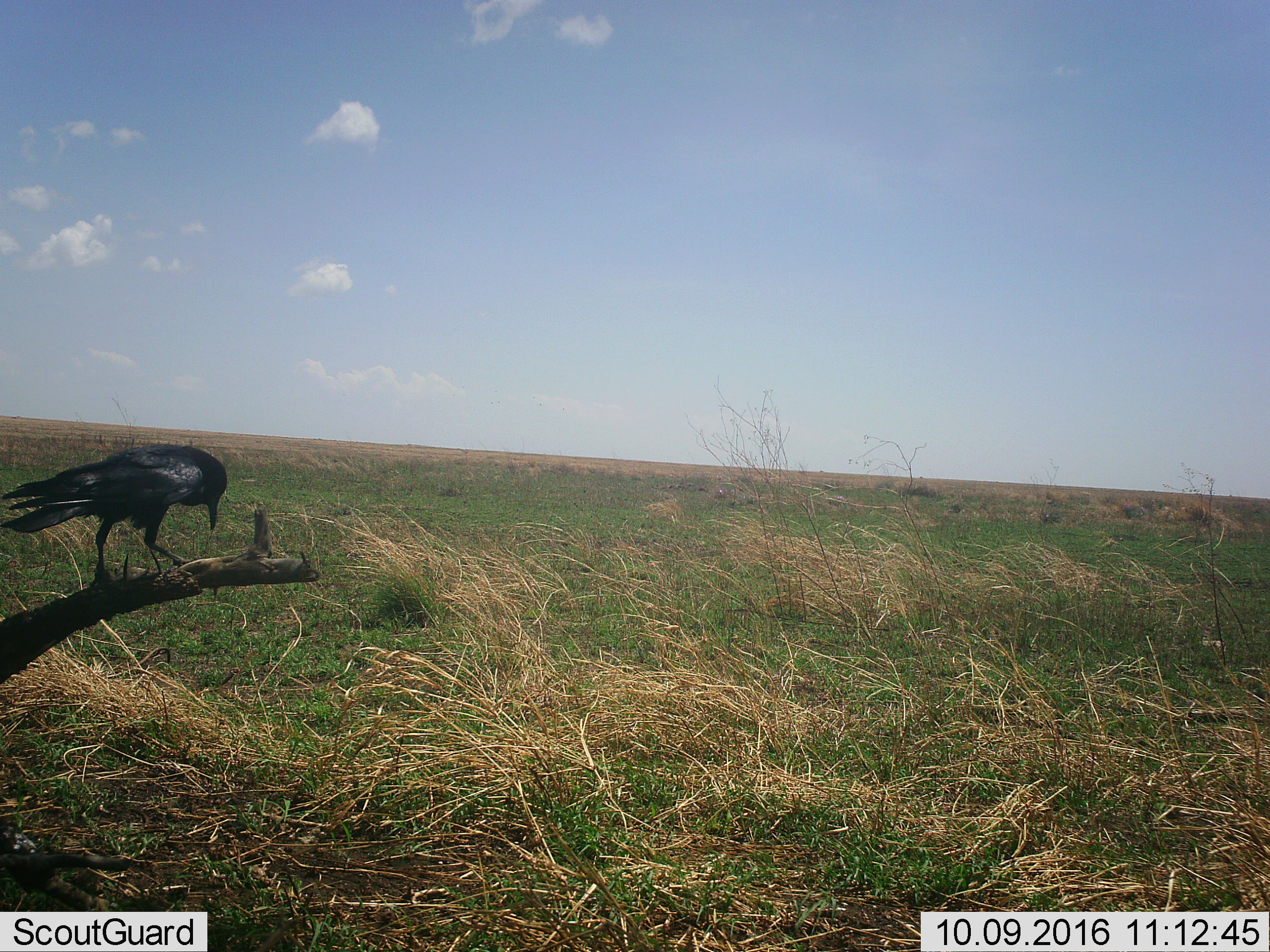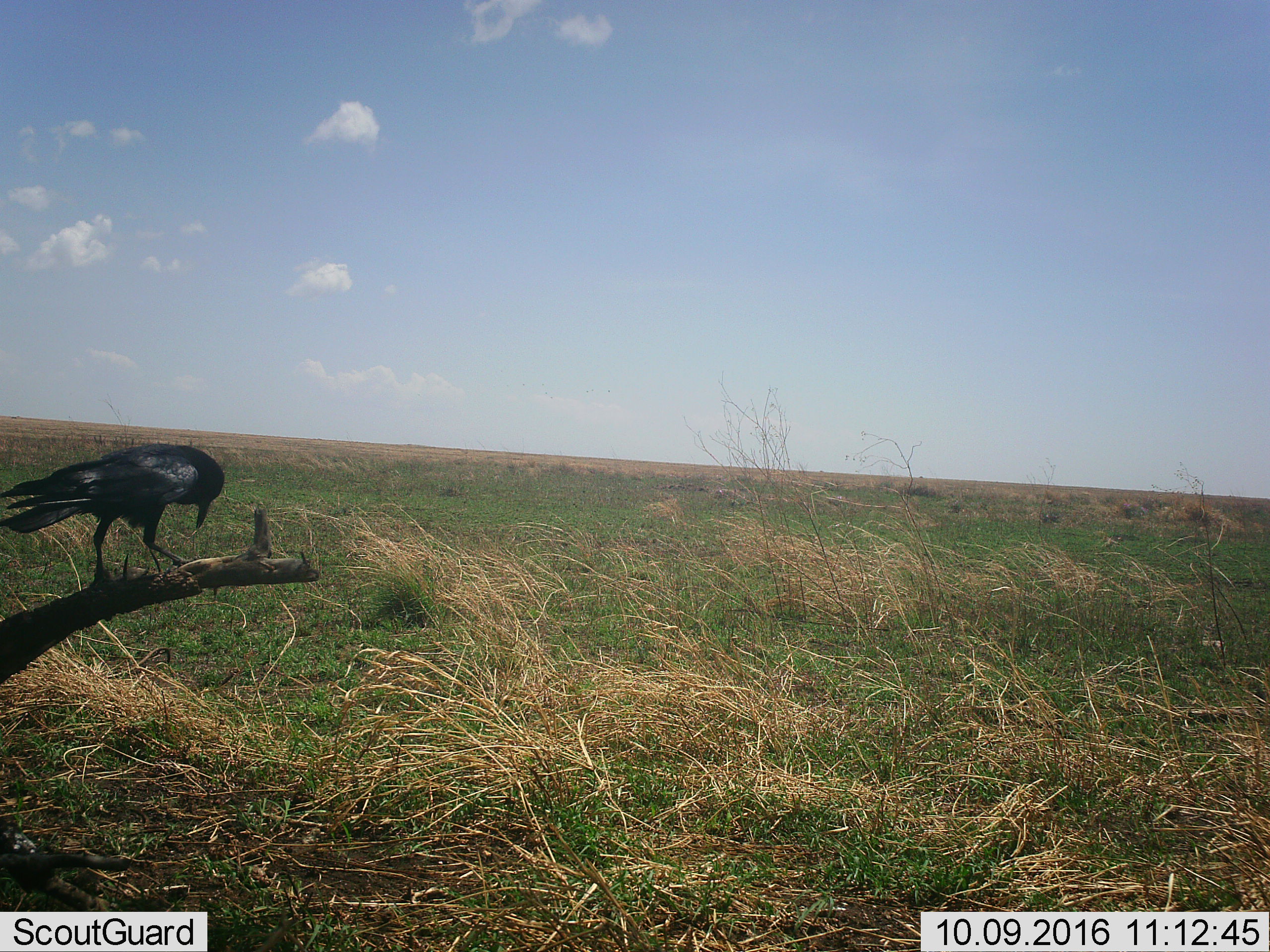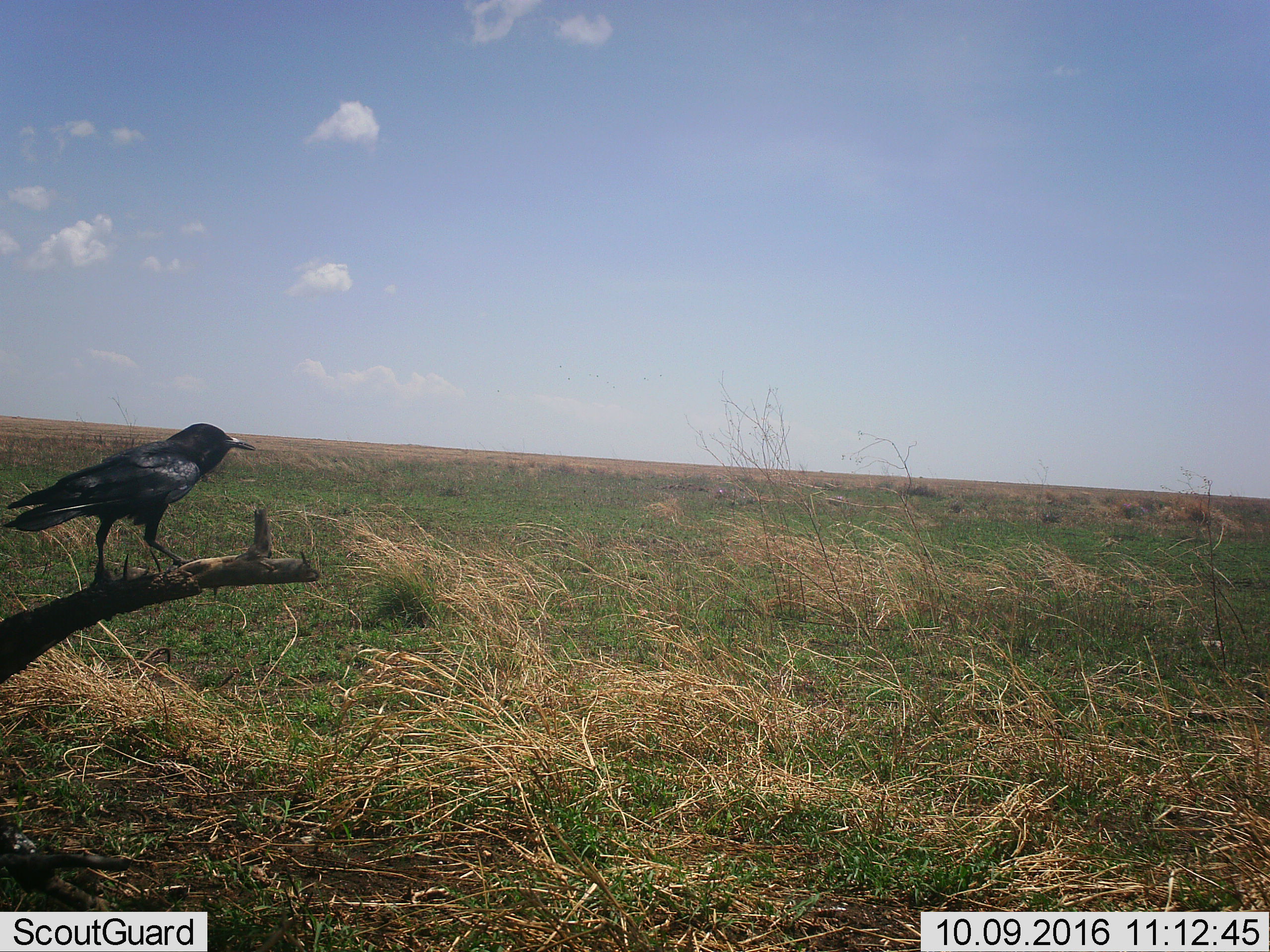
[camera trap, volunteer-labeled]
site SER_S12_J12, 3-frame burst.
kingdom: Animalia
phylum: Chordata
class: Aves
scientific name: Aves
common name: bird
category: birdother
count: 1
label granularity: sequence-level